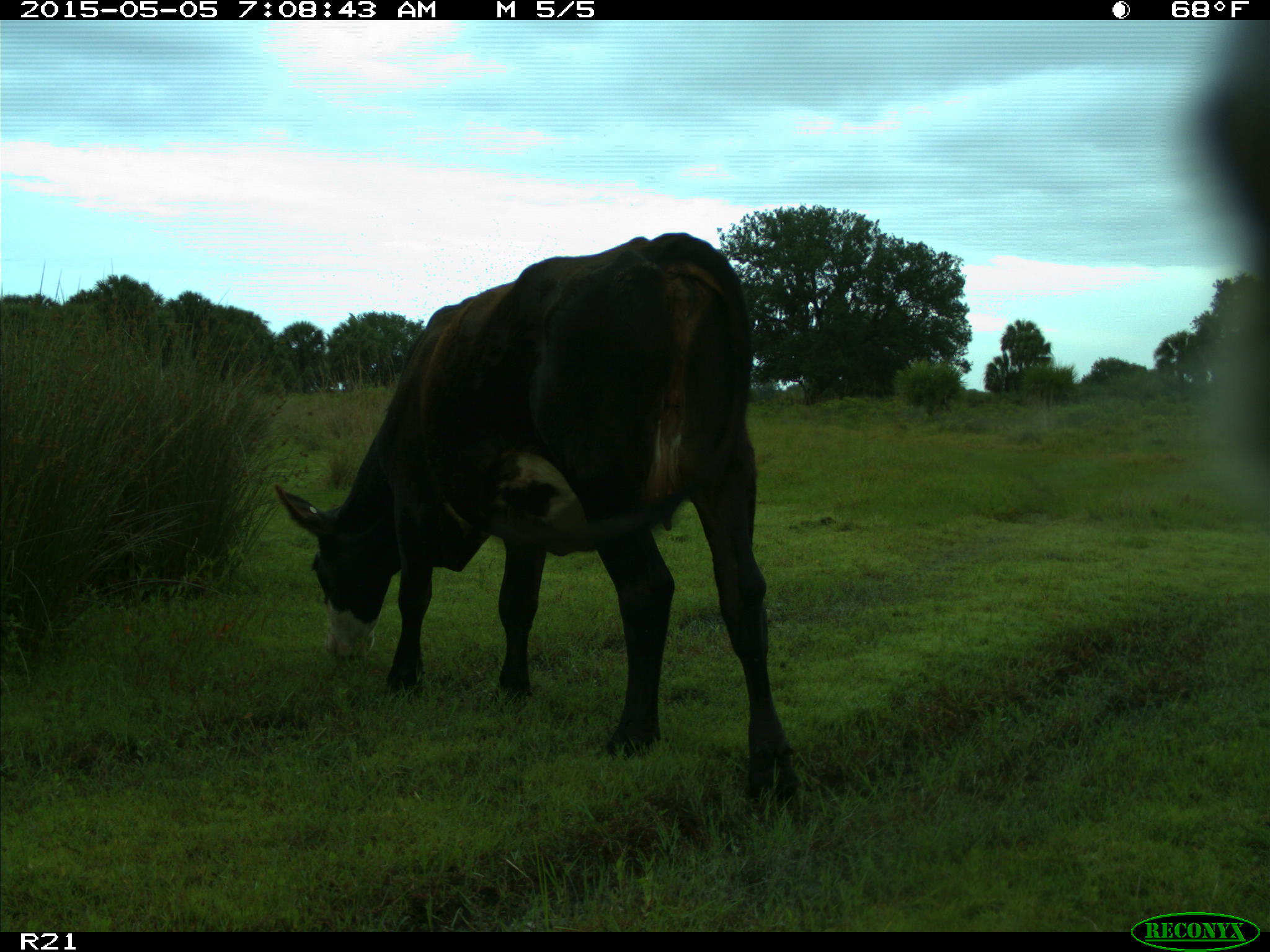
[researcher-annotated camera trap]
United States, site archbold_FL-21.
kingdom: Animalia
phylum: Chordata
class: Mammalia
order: Artiodactyla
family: Bovidae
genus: Bos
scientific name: Bos taurus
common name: domestic cow